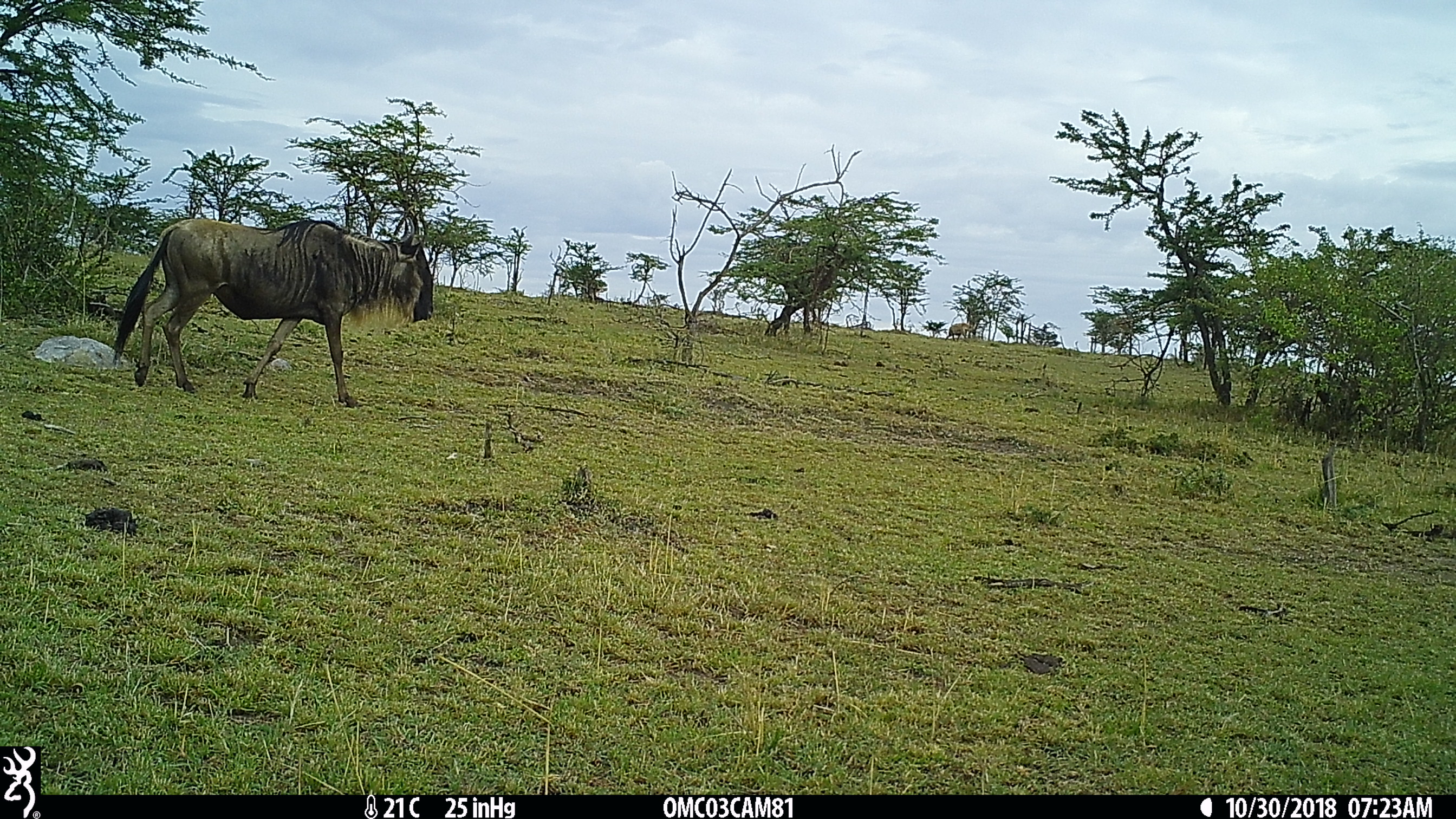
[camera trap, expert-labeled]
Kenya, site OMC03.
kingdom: Animalia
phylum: Chordata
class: Mammalia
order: Artiodactyla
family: Bovidae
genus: Connochaetes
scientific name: Connochaetes taurinus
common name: blue wildebeest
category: wildebeest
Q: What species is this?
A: Wildebeest (blue wildebeest) (Connochaetes taurinus).